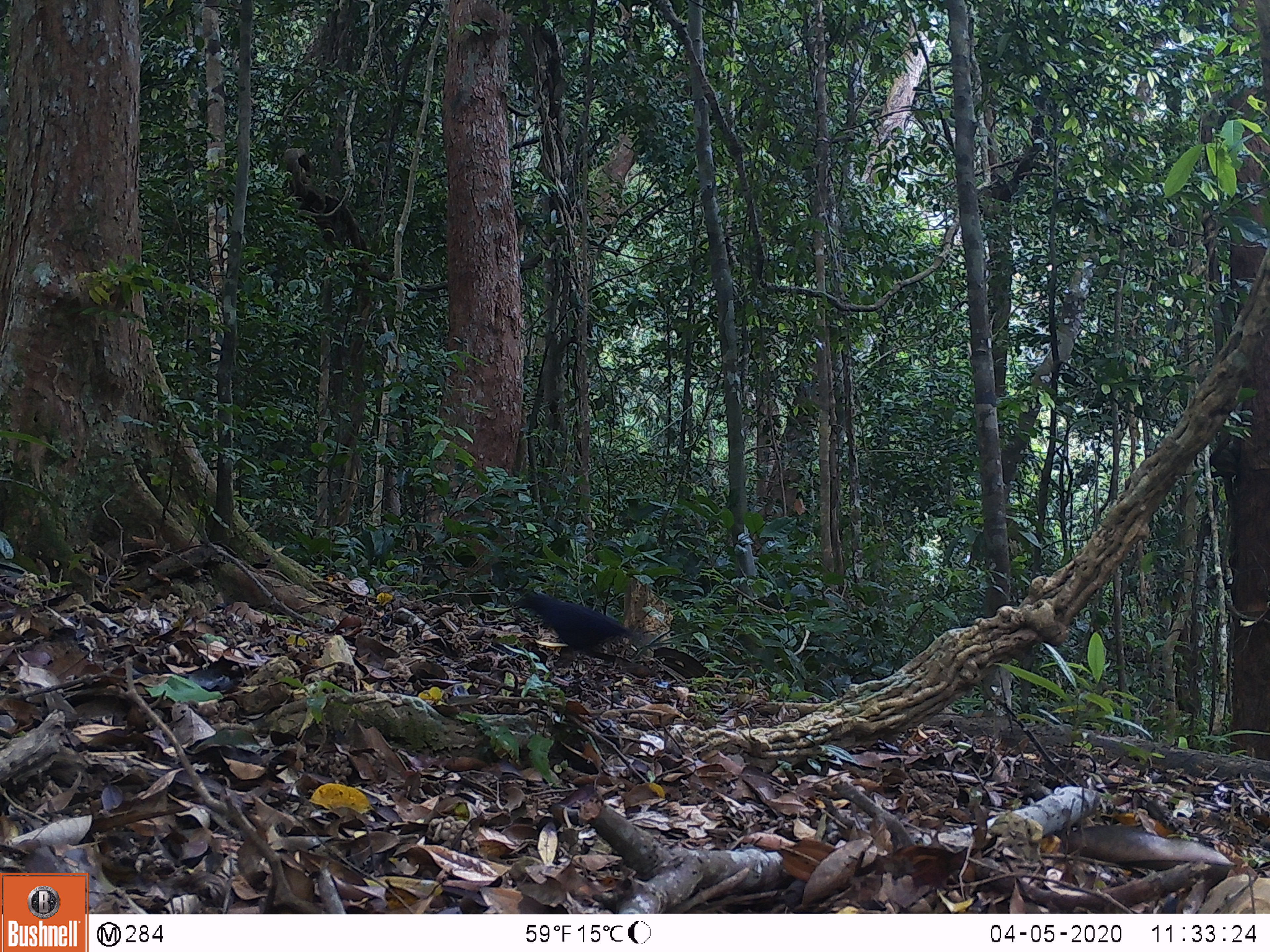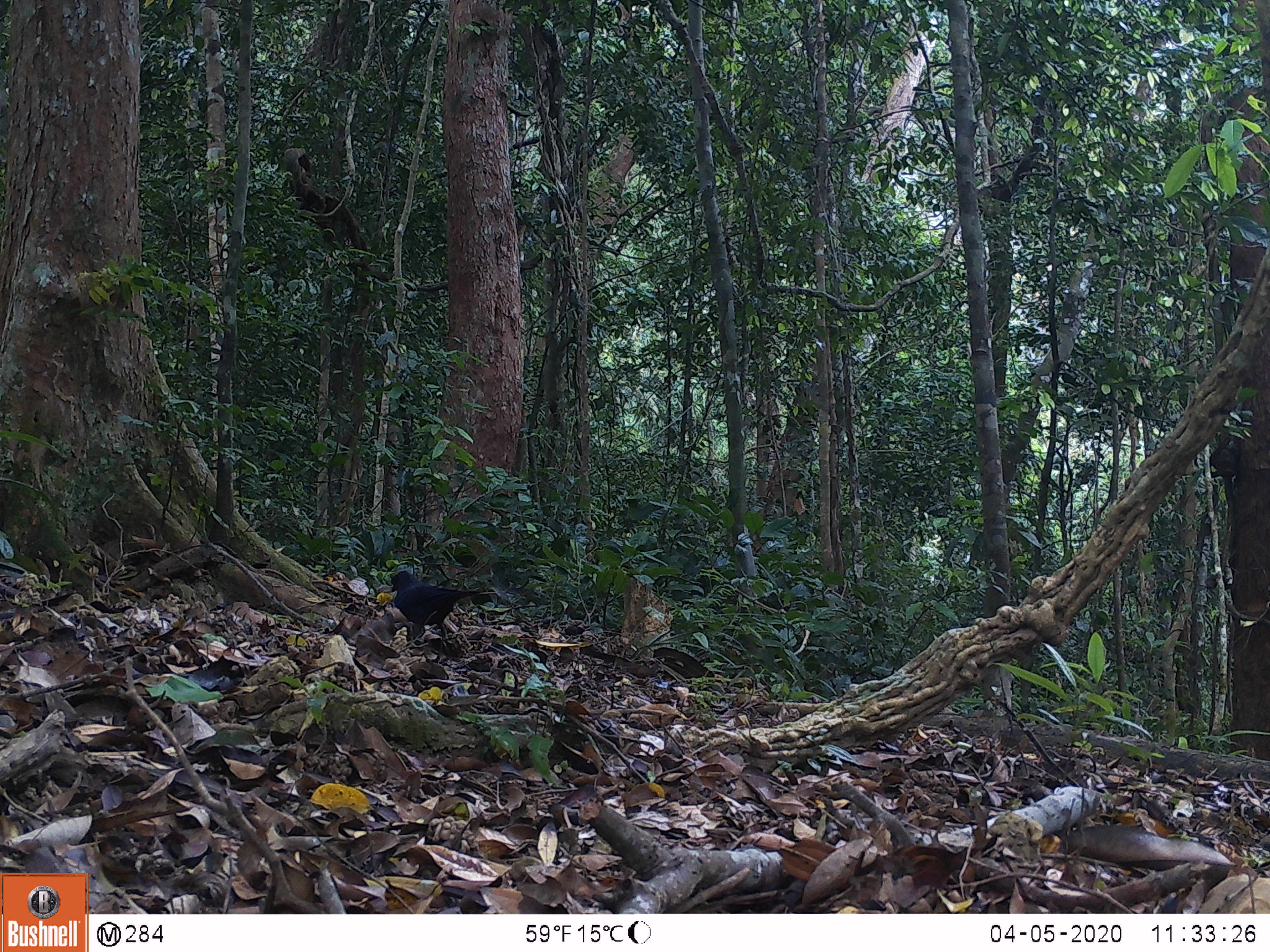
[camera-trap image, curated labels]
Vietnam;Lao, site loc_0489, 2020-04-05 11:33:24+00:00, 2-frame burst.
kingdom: Animalia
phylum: Chordata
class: Aves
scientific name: Aves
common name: bird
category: unidentified bird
Unidentified bird (bird) (Aves). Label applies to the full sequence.